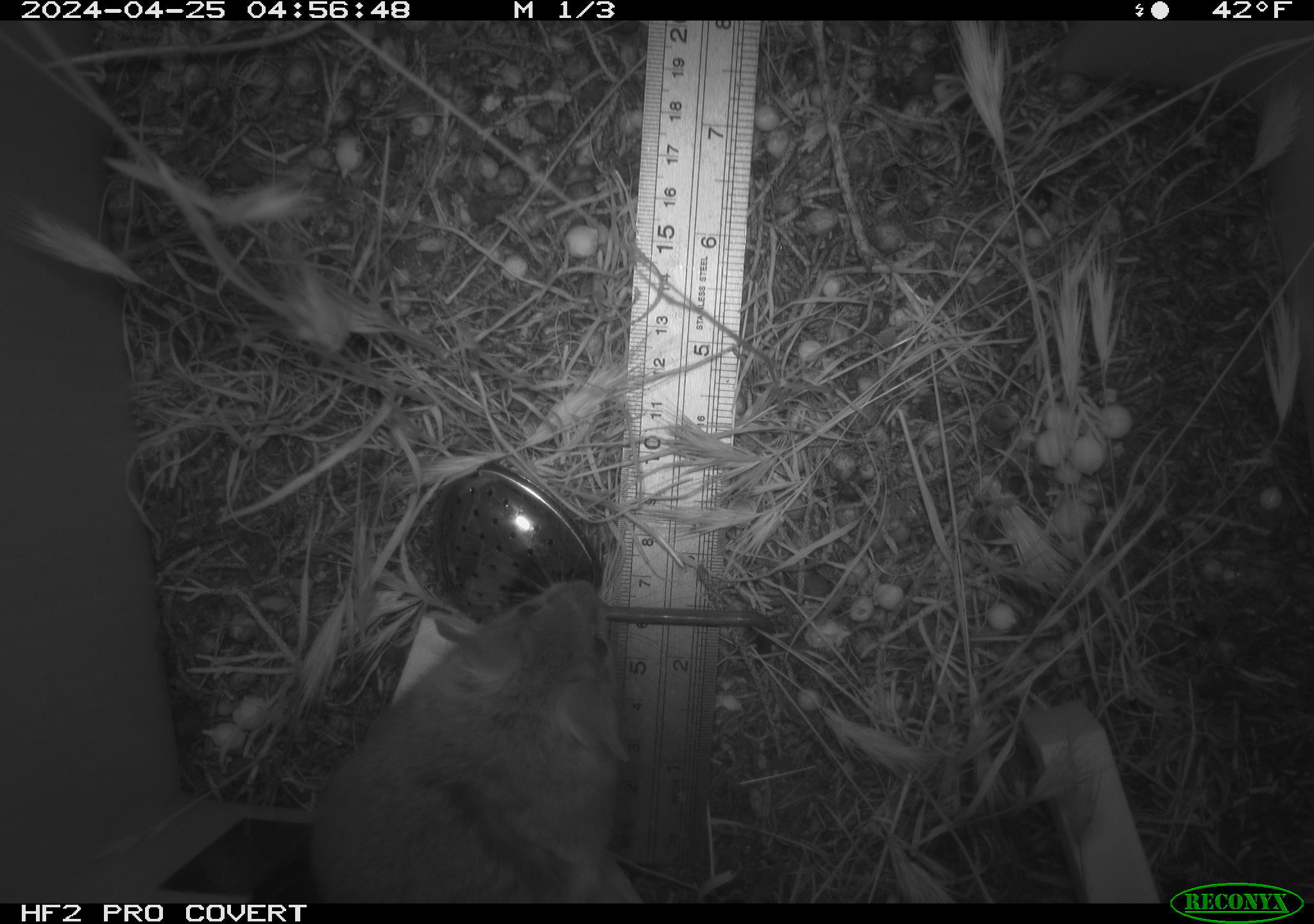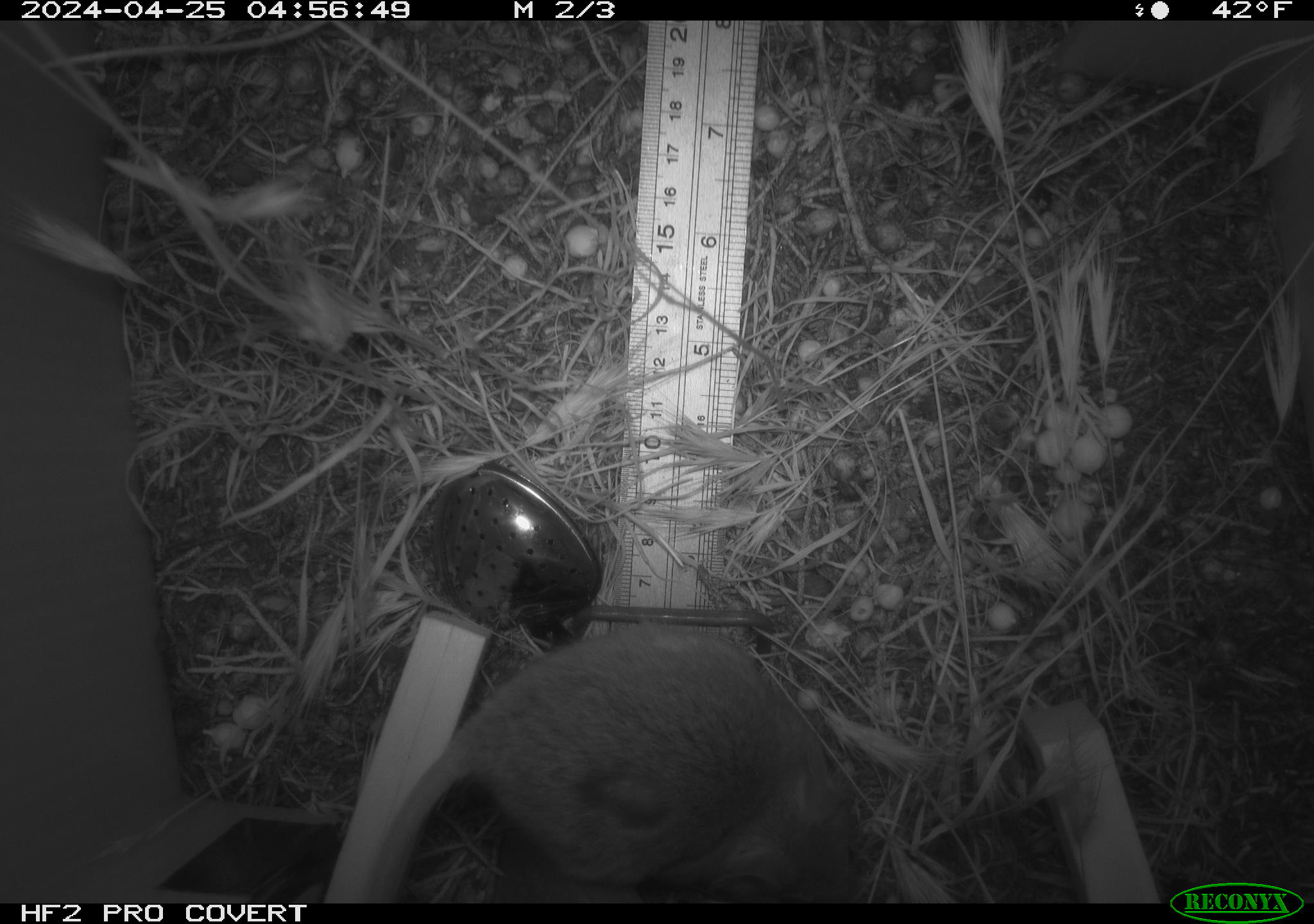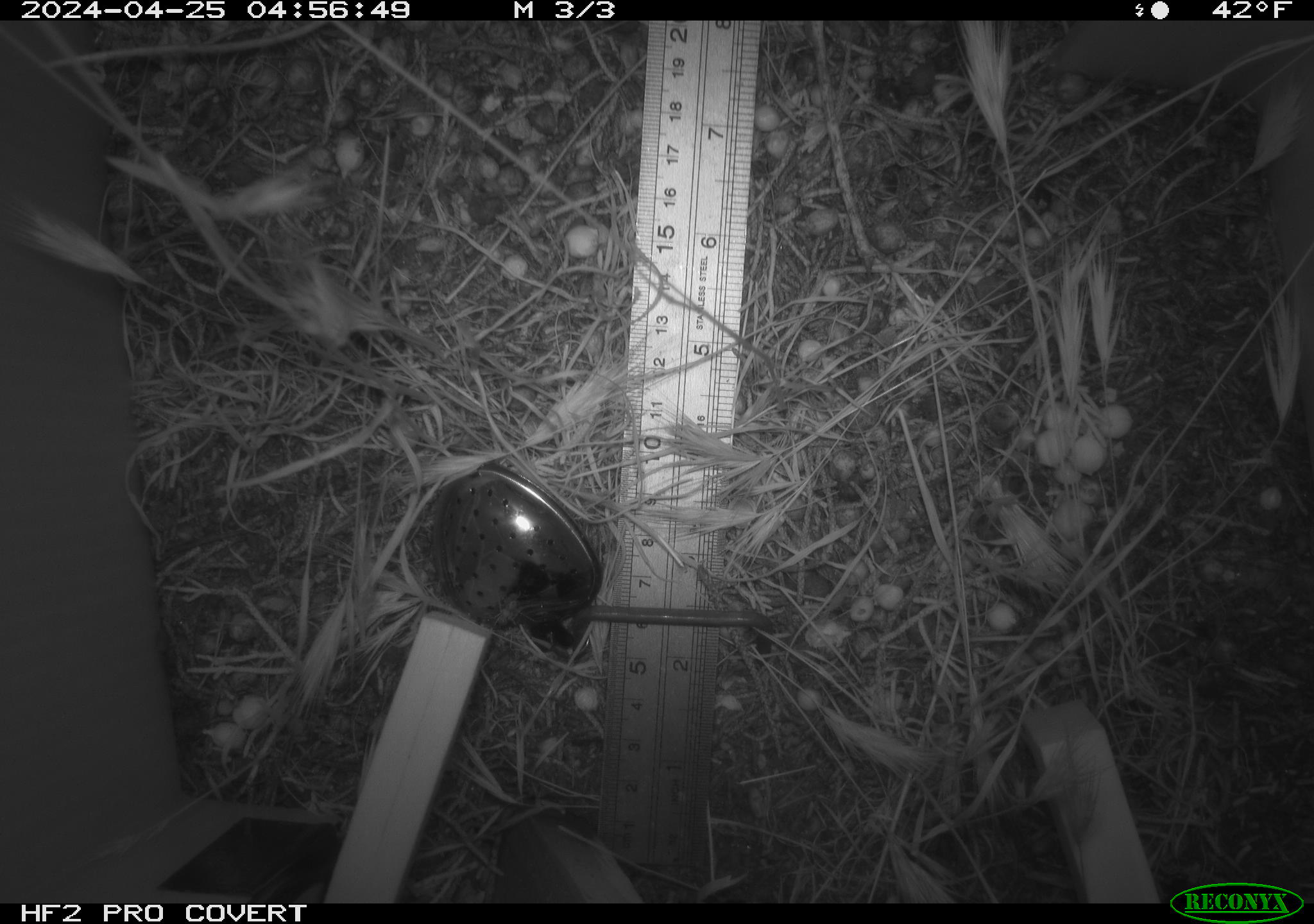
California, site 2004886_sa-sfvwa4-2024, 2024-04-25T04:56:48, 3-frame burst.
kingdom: Animalia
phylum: Chordata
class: Mammalia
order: Rodentia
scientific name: Rodentia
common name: mouse species